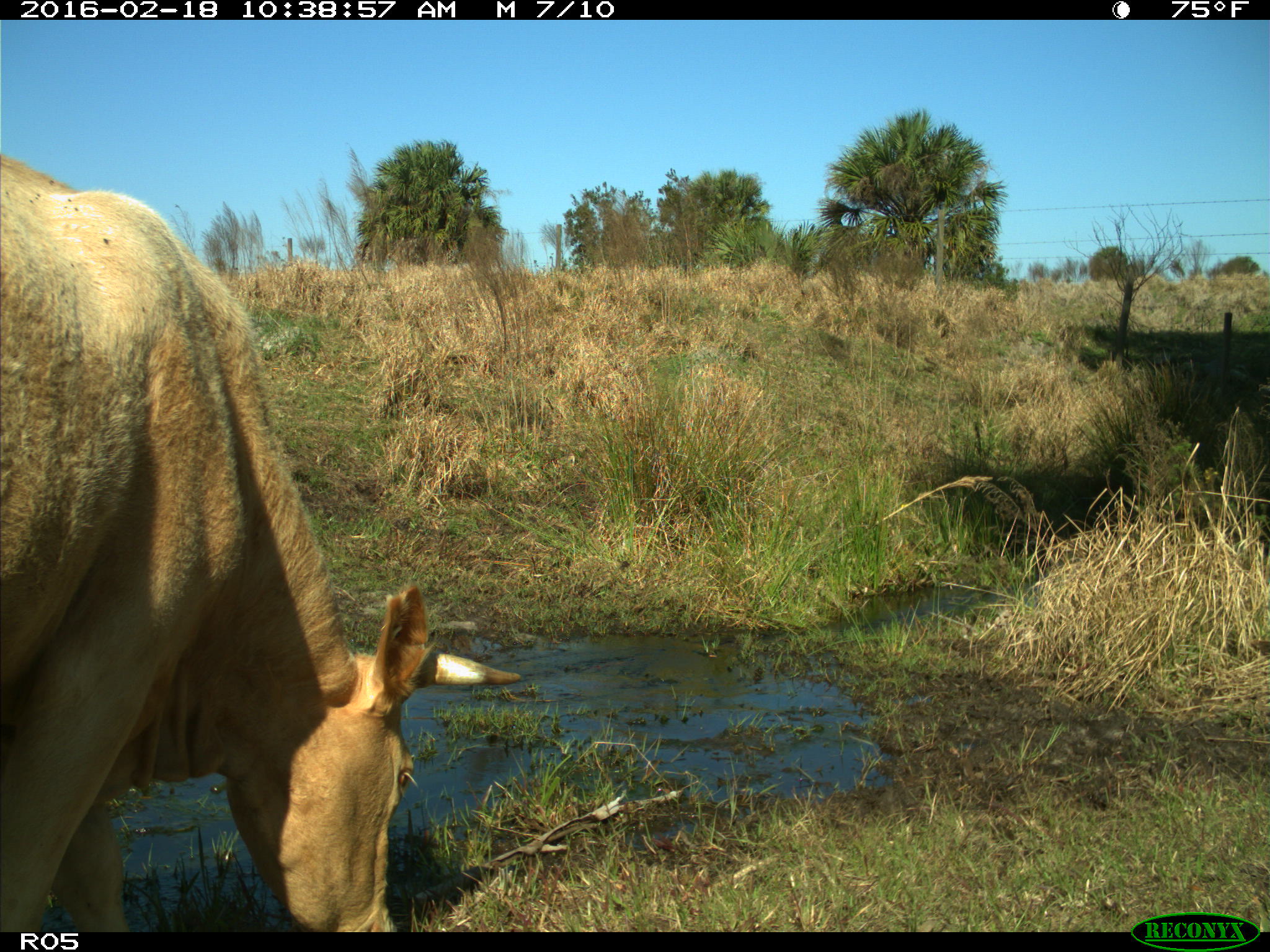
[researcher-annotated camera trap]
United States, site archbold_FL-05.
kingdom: Animalia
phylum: Chordata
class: Mammalia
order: Artiodactyla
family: Bovidae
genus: Bos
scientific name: Bos taurus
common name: domestic cow